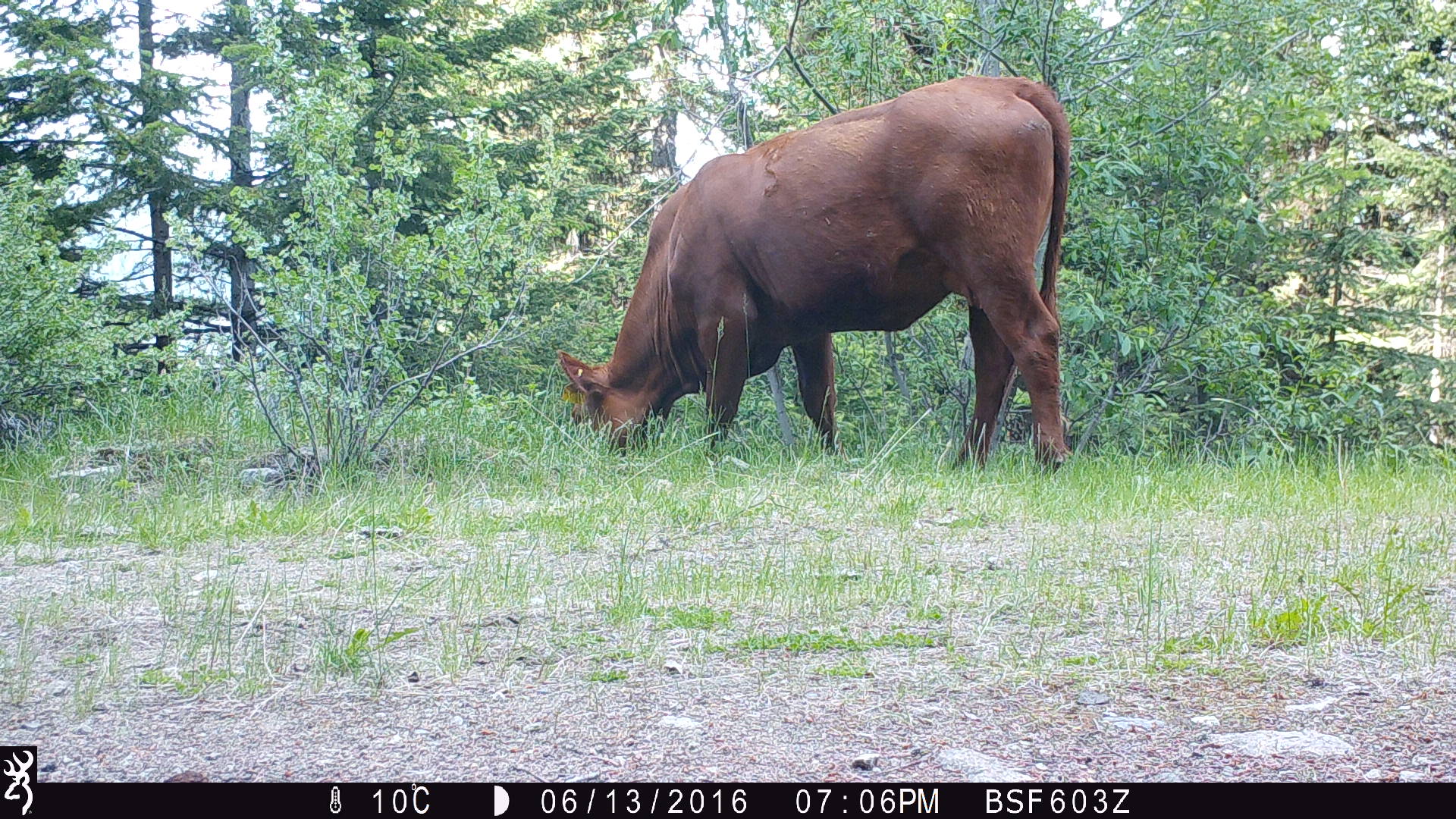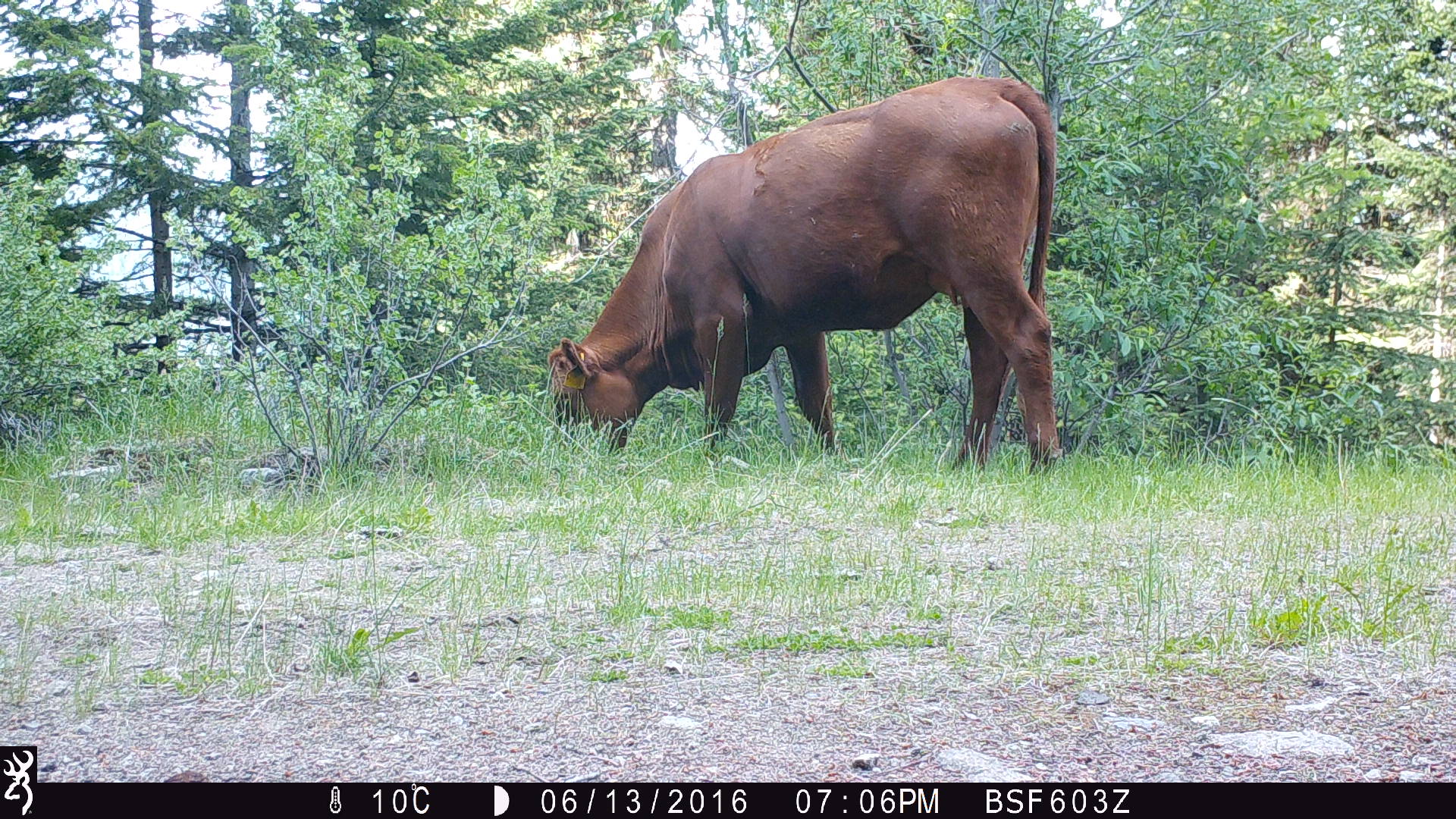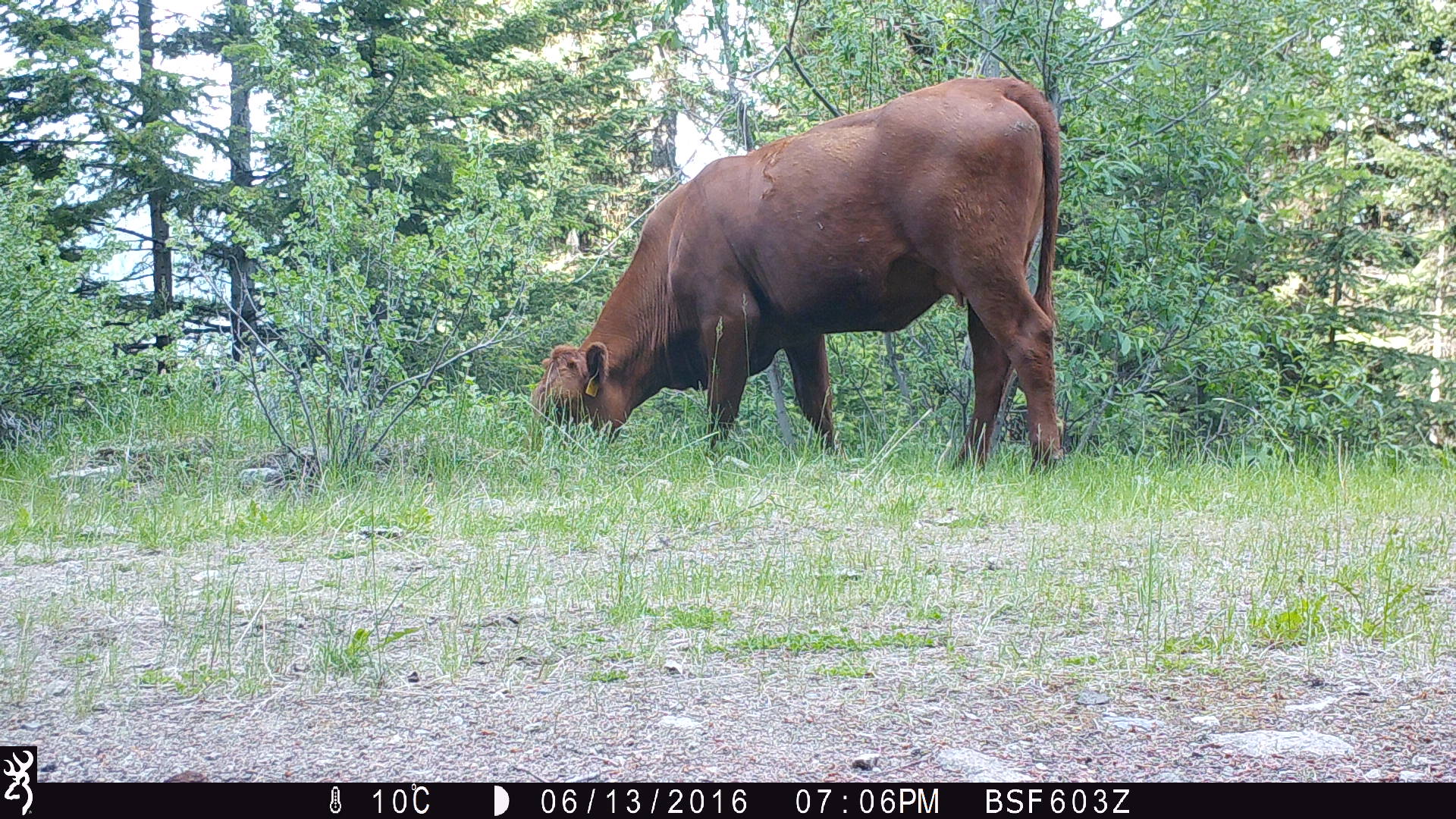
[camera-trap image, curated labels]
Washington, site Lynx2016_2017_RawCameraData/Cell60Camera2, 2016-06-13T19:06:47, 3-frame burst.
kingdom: Animalia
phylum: Chordata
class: Mammalia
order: Artiodactyla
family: Bovidae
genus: Bos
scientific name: Bos taurus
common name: domestic cattle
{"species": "domestic cattle (Bos taurus)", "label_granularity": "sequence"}